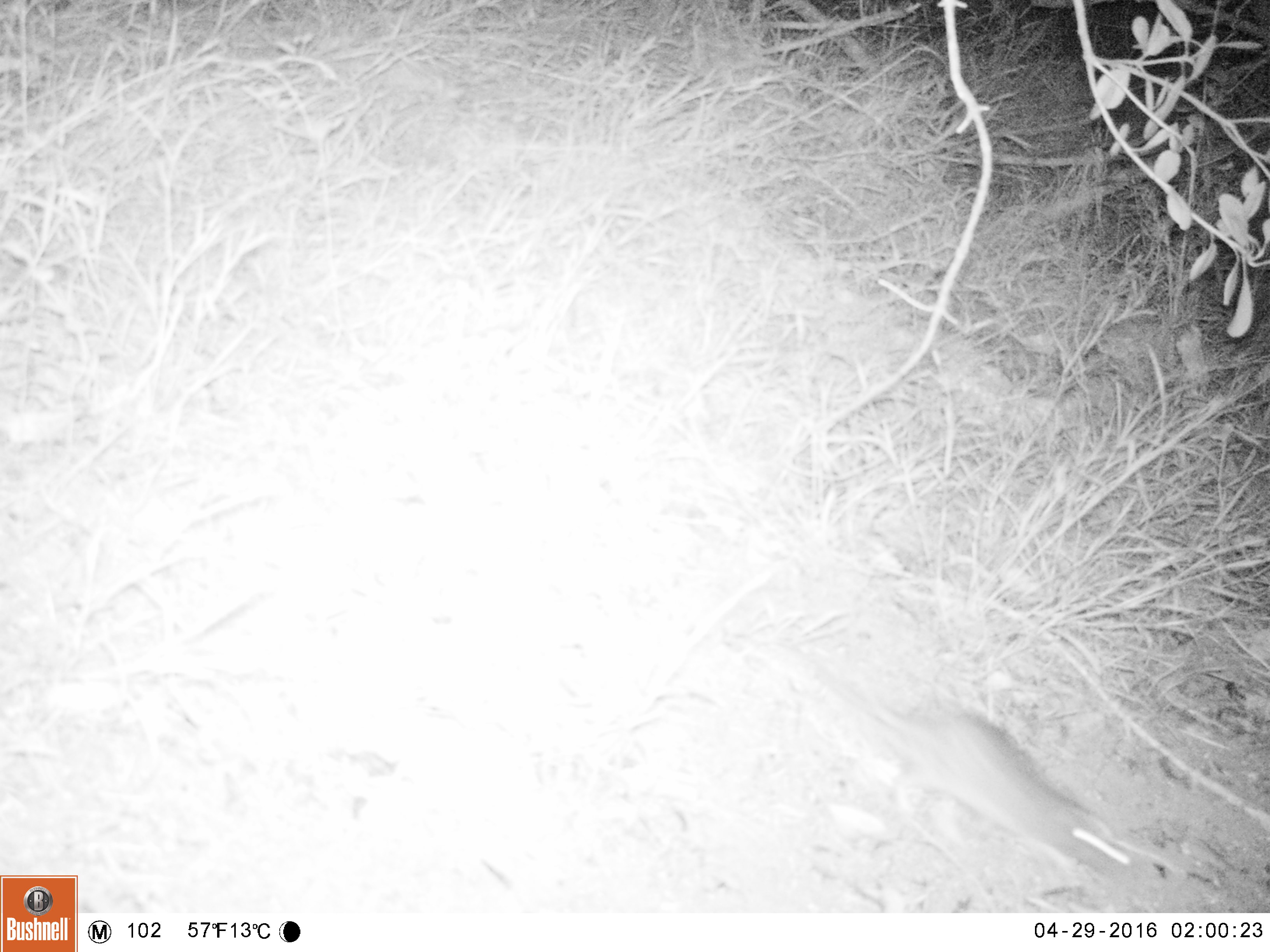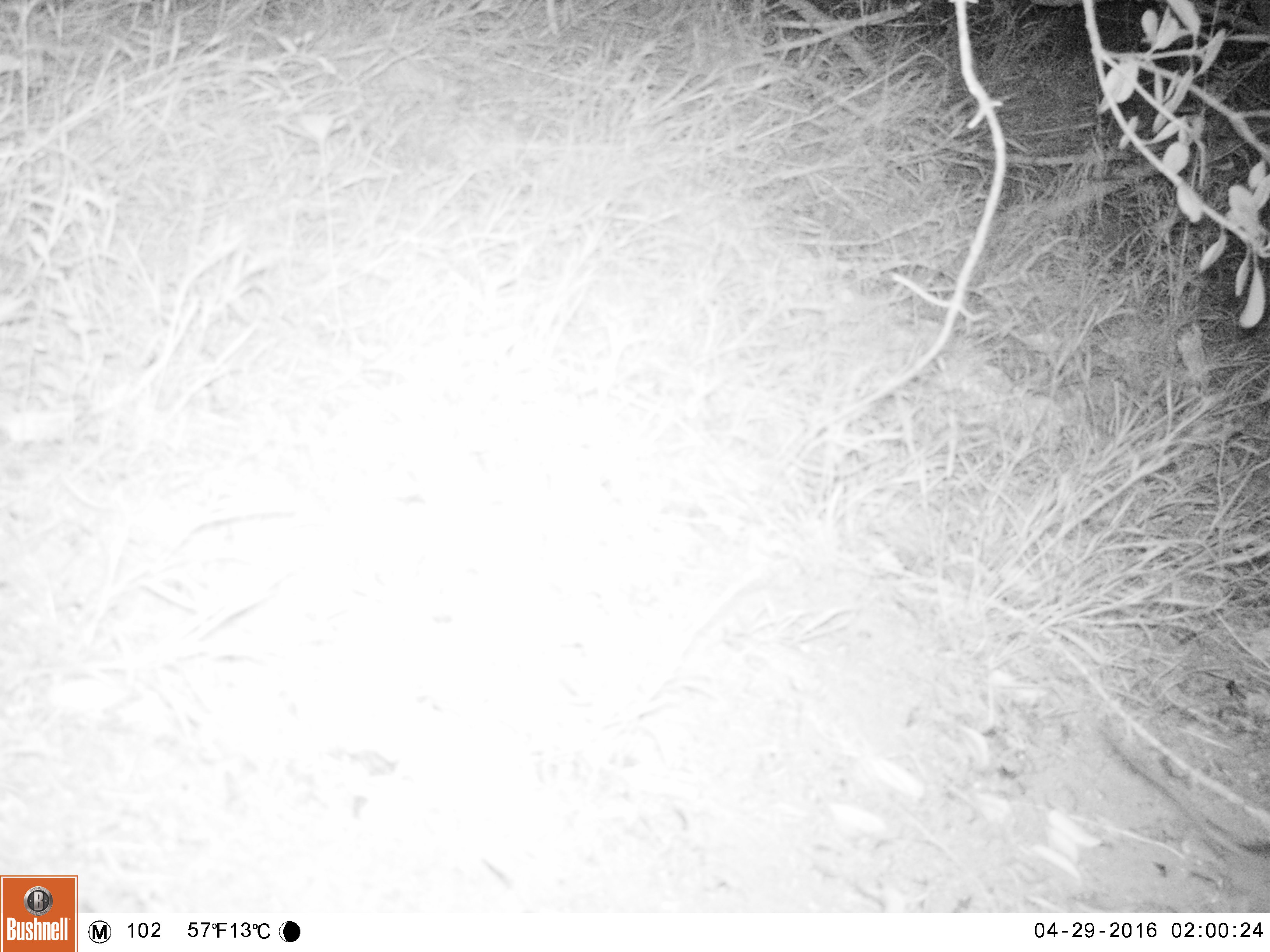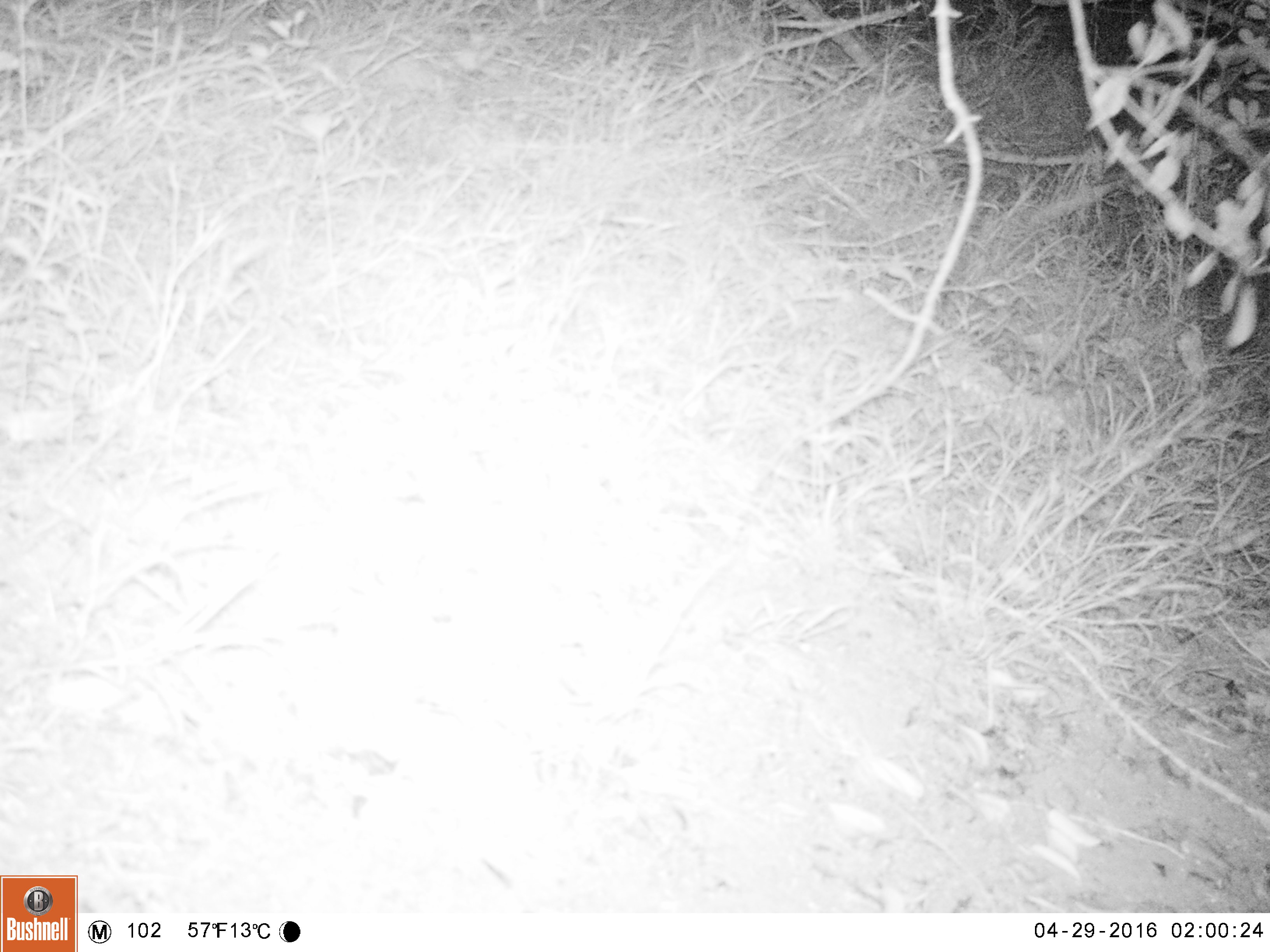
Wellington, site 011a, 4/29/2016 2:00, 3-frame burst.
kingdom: Animalia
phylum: Chordata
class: Mammalia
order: Rodentia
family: Muridae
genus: Rattus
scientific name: Rattus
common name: rat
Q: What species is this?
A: Rat (Rattus).